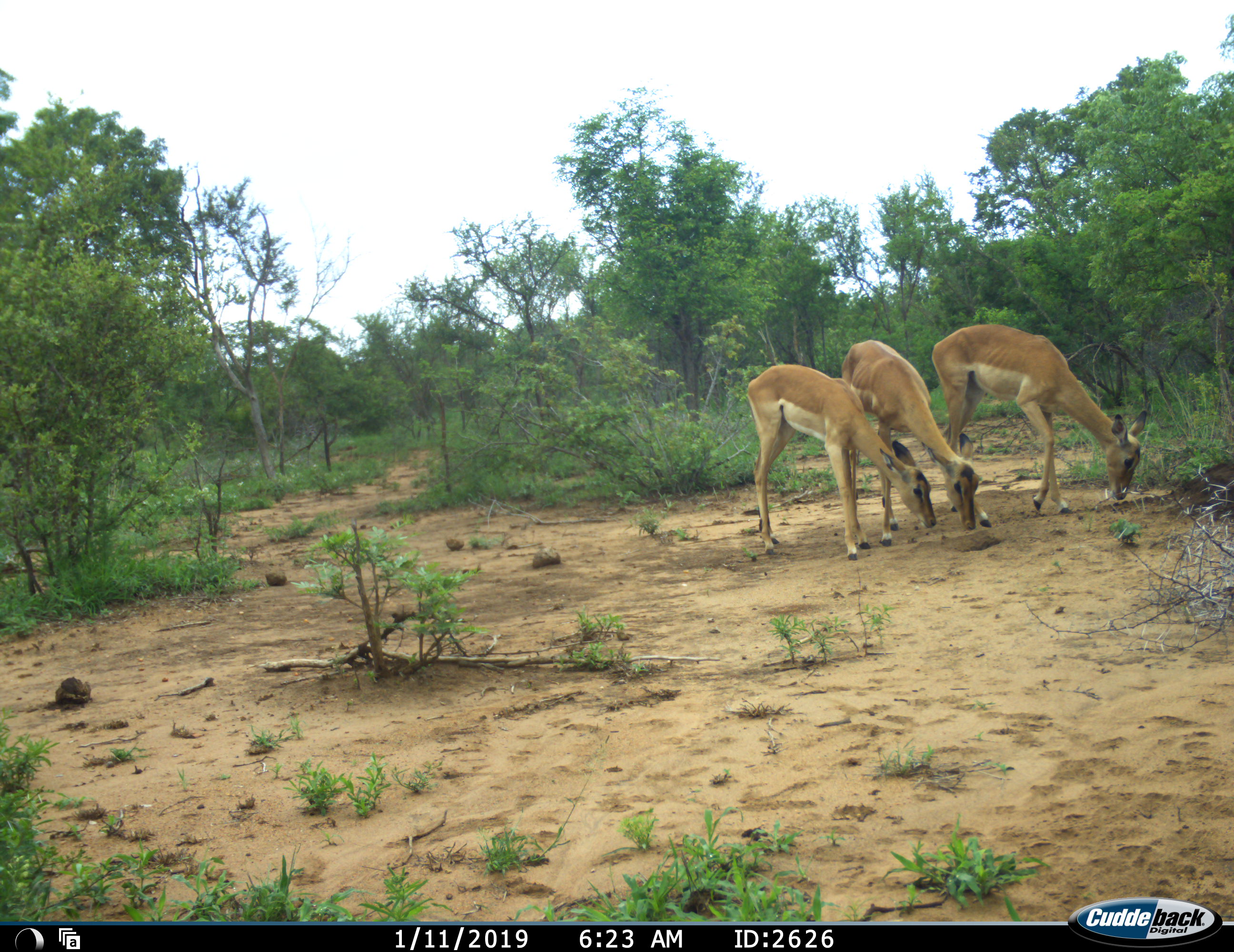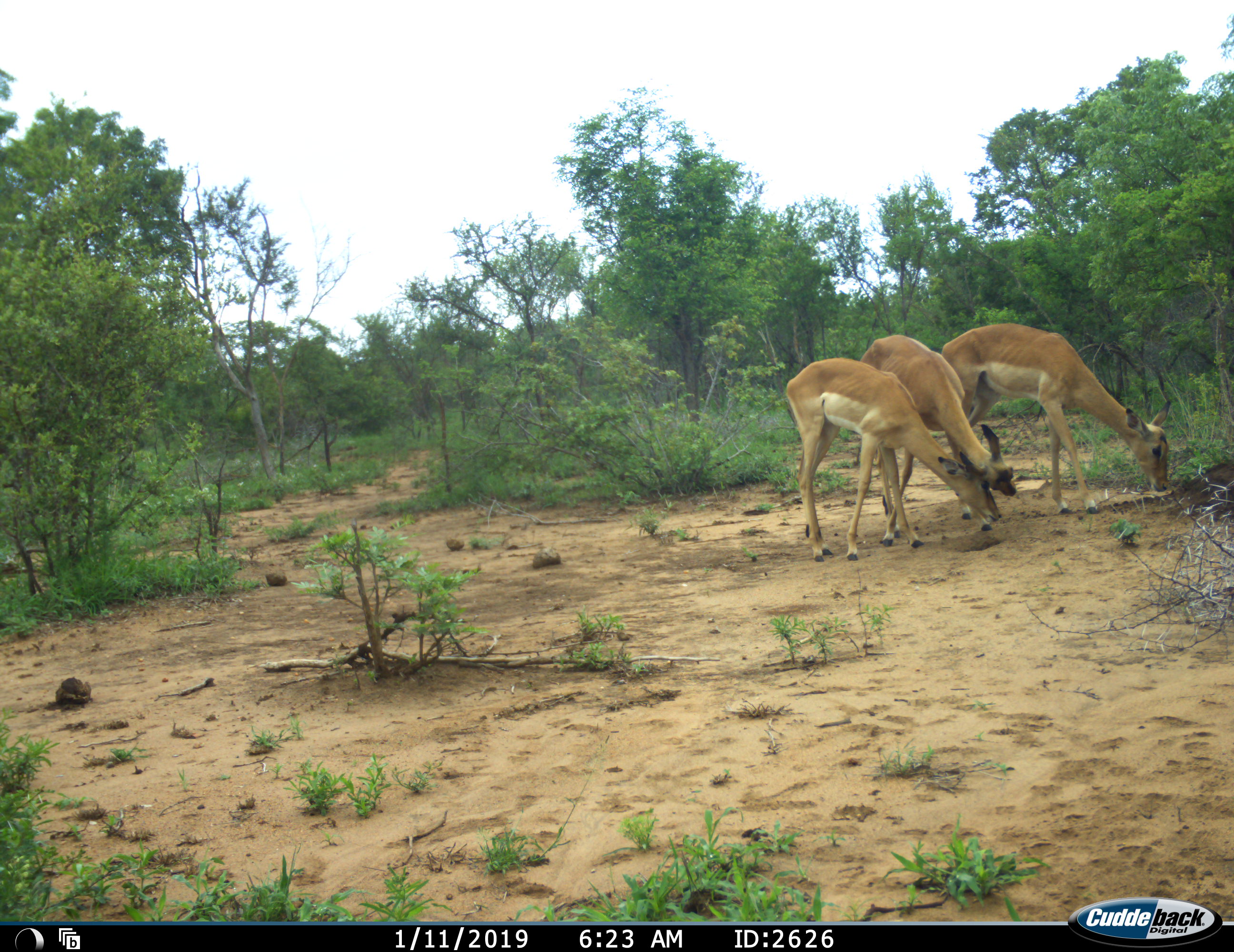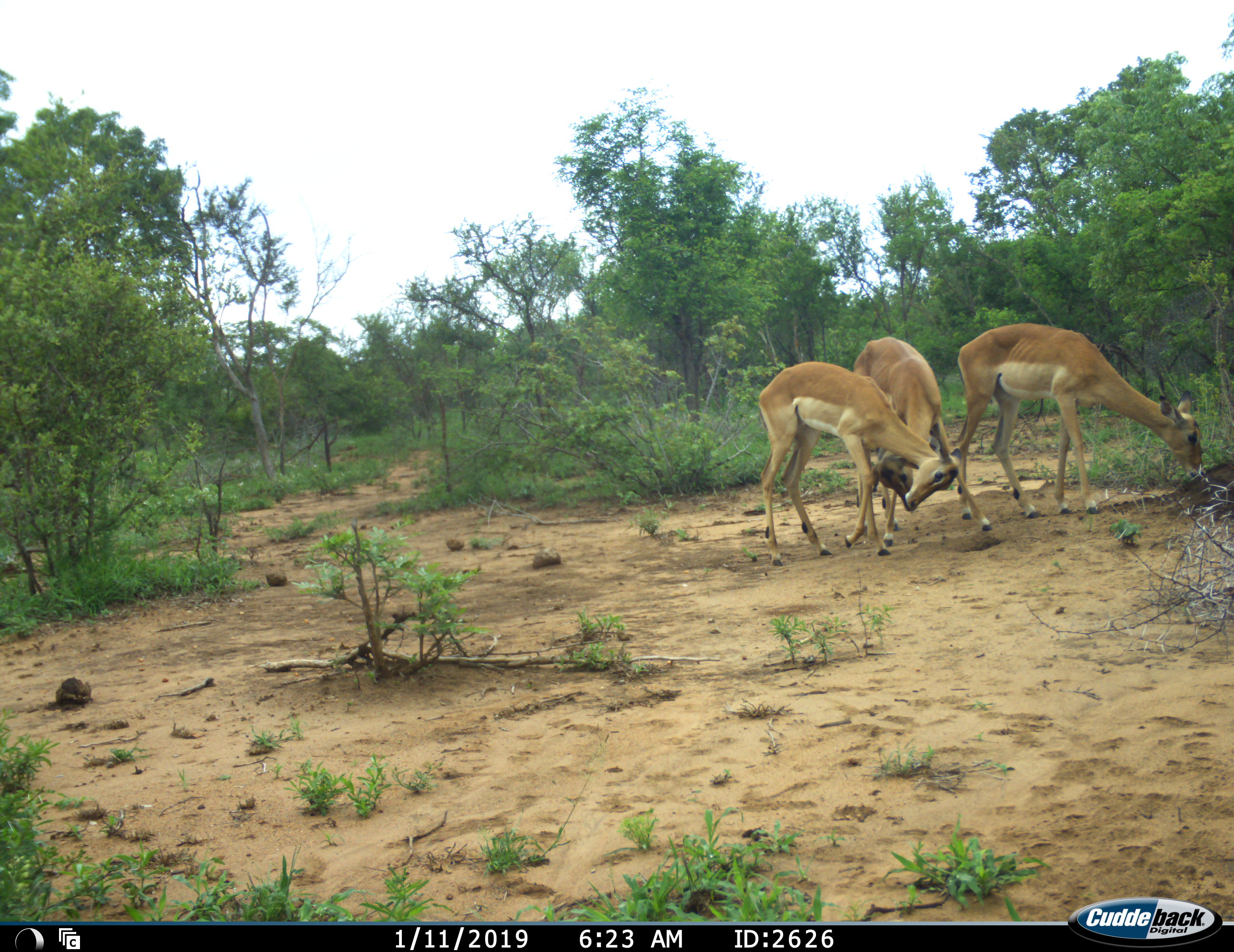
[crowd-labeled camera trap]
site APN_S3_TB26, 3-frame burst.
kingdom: Animalia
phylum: Chordata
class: Mammalia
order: Artiodactyla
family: Bovidae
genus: Aepyceros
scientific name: Aepyceros melampus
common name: impala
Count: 3.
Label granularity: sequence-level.